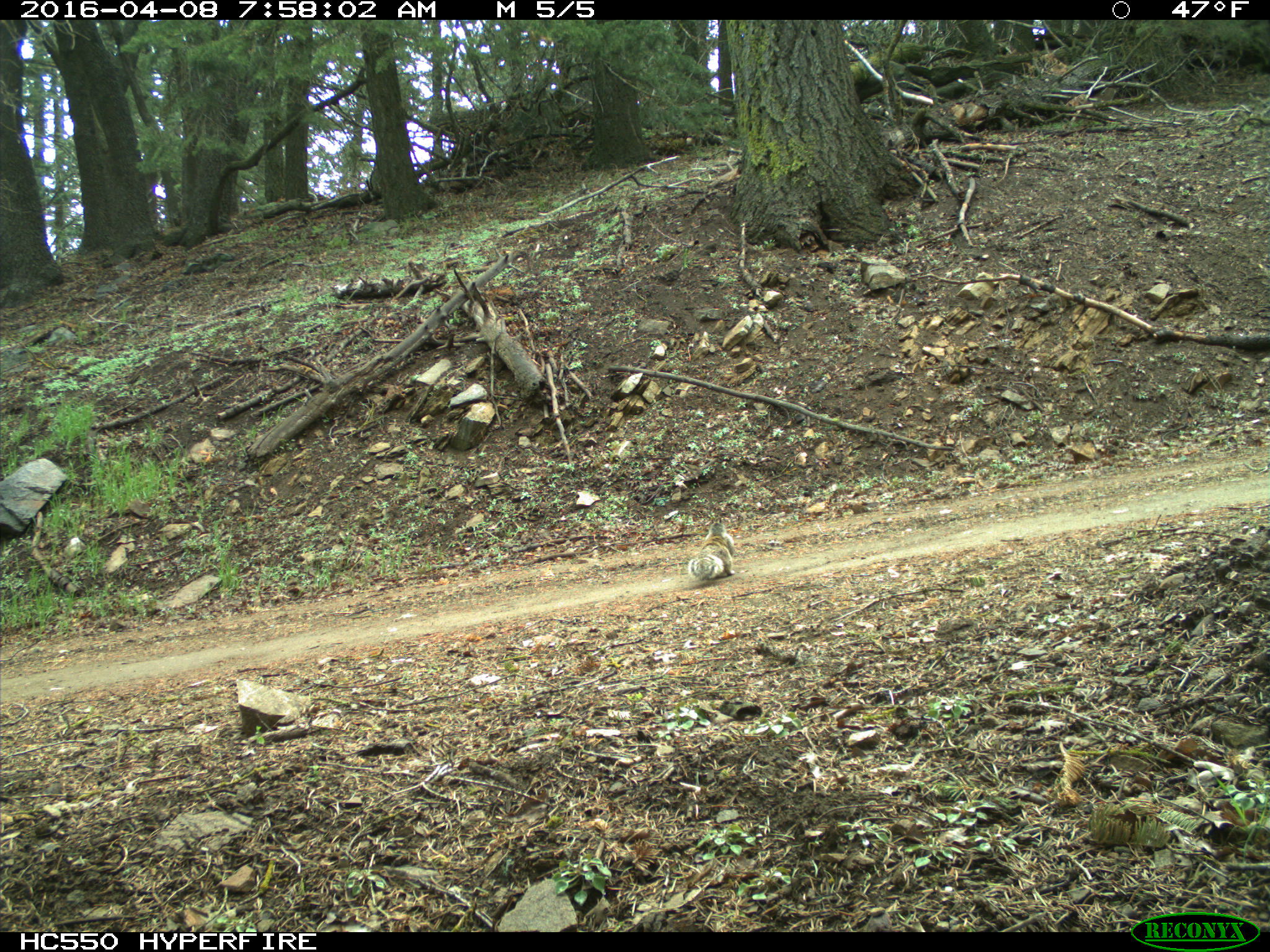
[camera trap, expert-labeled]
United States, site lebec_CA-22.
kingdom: Animalia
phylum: Chordata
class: Mammalia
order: Rodentia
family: Sciuridae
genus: Otospermophilus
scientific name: Otospermophilus beecheyi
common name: california ground squirrel